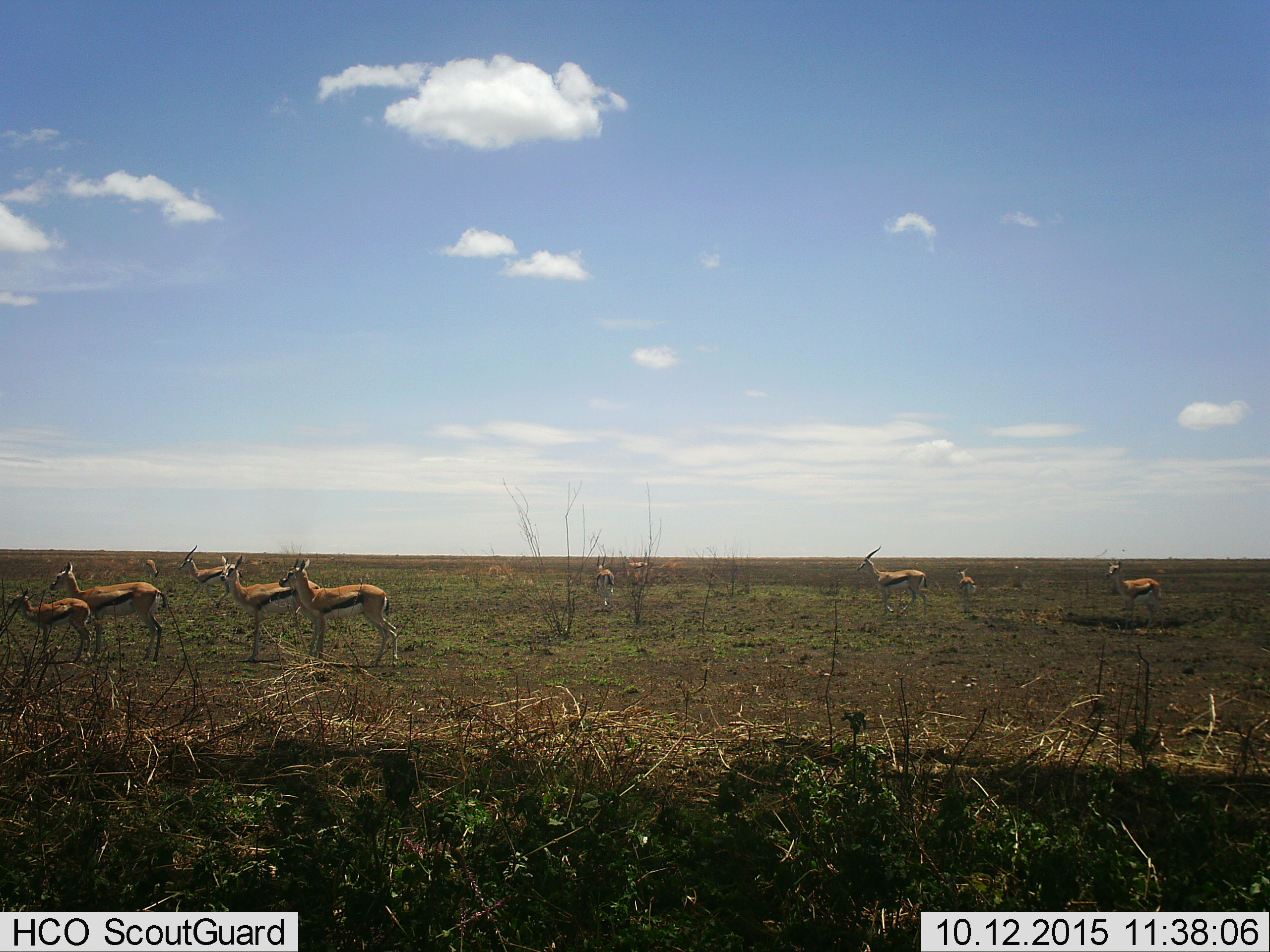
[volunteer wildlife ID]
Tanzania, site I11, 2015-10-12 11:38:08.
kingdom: Animalia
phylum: Chordata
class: Mammalia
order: Artiodactyla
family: Bovidae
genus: Eudorcas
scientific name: Eudorcas thomsonii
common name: thomson's gazelle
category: gazellethomsons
Gazellethomsons (thomson's gazelle) (Eudorcas thomsonii), count 11-50. Behavior (volunteer vote fractions): standing 100%, resting 10%, moving 30%, interacting 10%. Young present (vote fraction): 50%. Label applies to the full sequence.